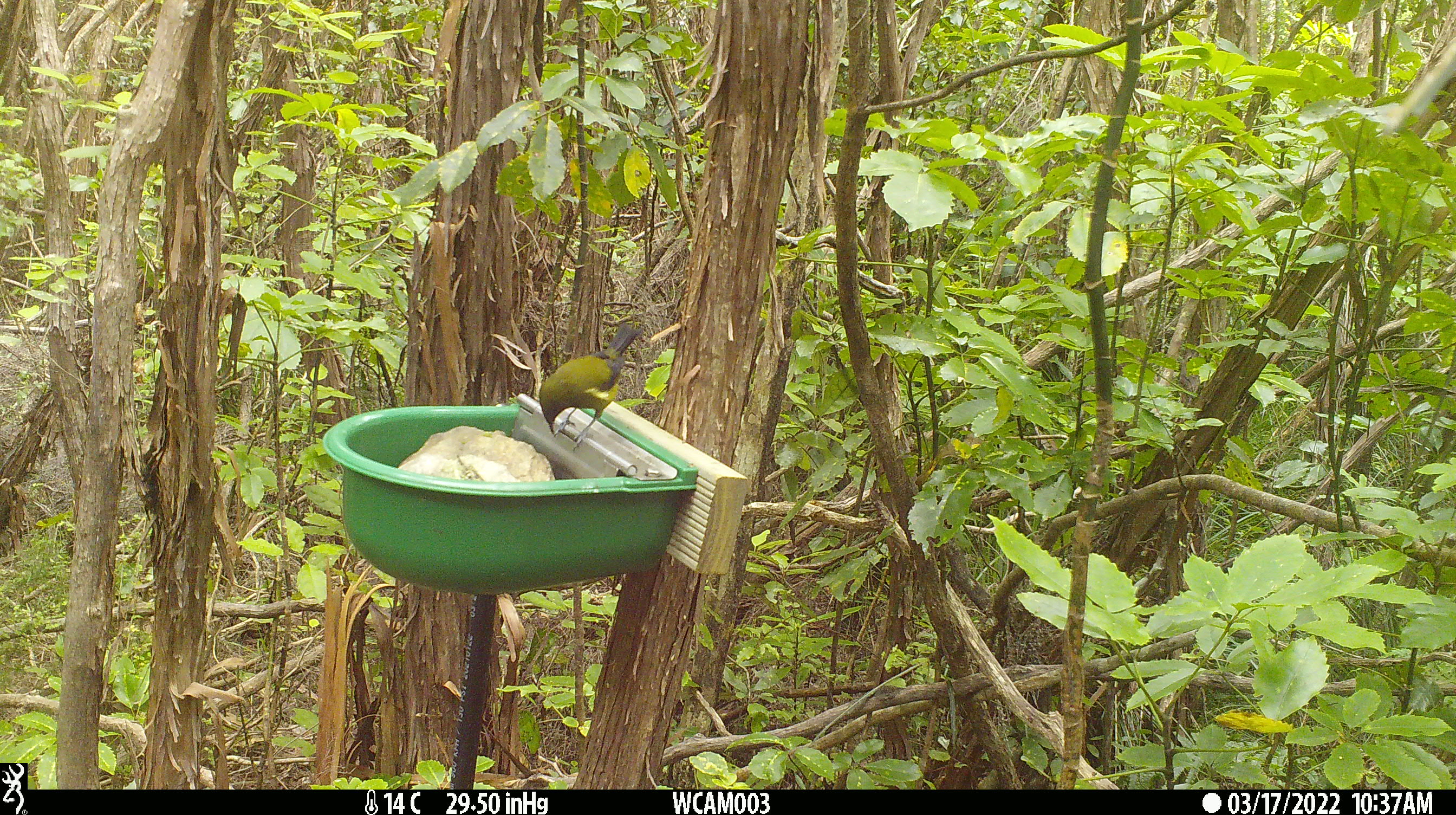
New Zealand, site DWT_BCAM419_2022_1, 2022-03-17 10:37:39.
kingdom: Animalia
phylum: Chordata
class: Aves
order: Passeriformes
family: Meliphagidae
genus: Anthornis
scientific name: Anthornis melanura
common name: new zealand bellbird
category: bellbird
Bellbird (new zealand bellbird) (Anthornis melanura).